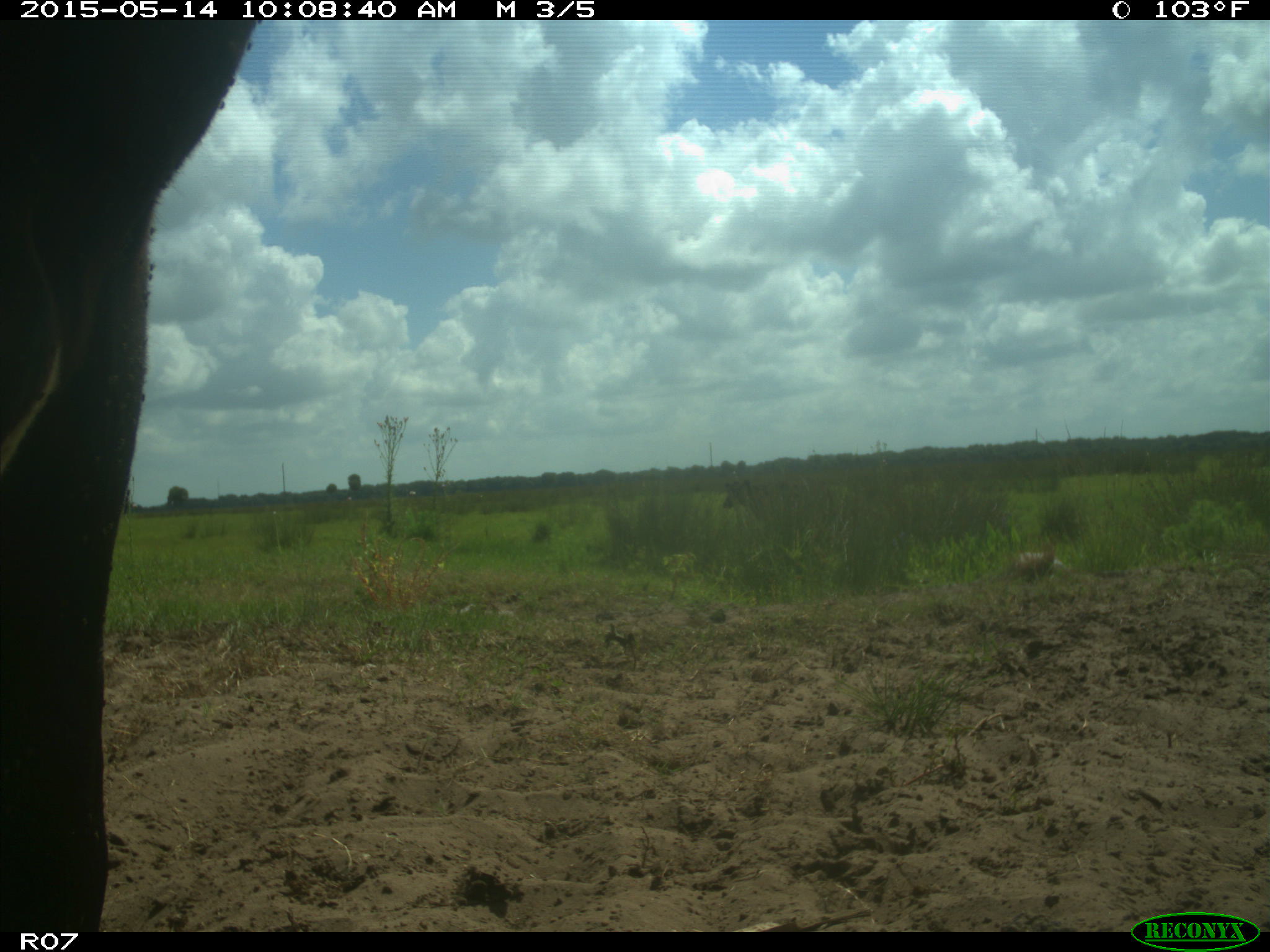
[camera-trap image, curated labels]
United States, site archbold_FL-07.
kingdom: Animalia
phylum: Chordata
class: Mammalia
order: Artiodactyla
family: Bovidae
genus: Bos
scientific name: Bos taurus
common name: domestic cow